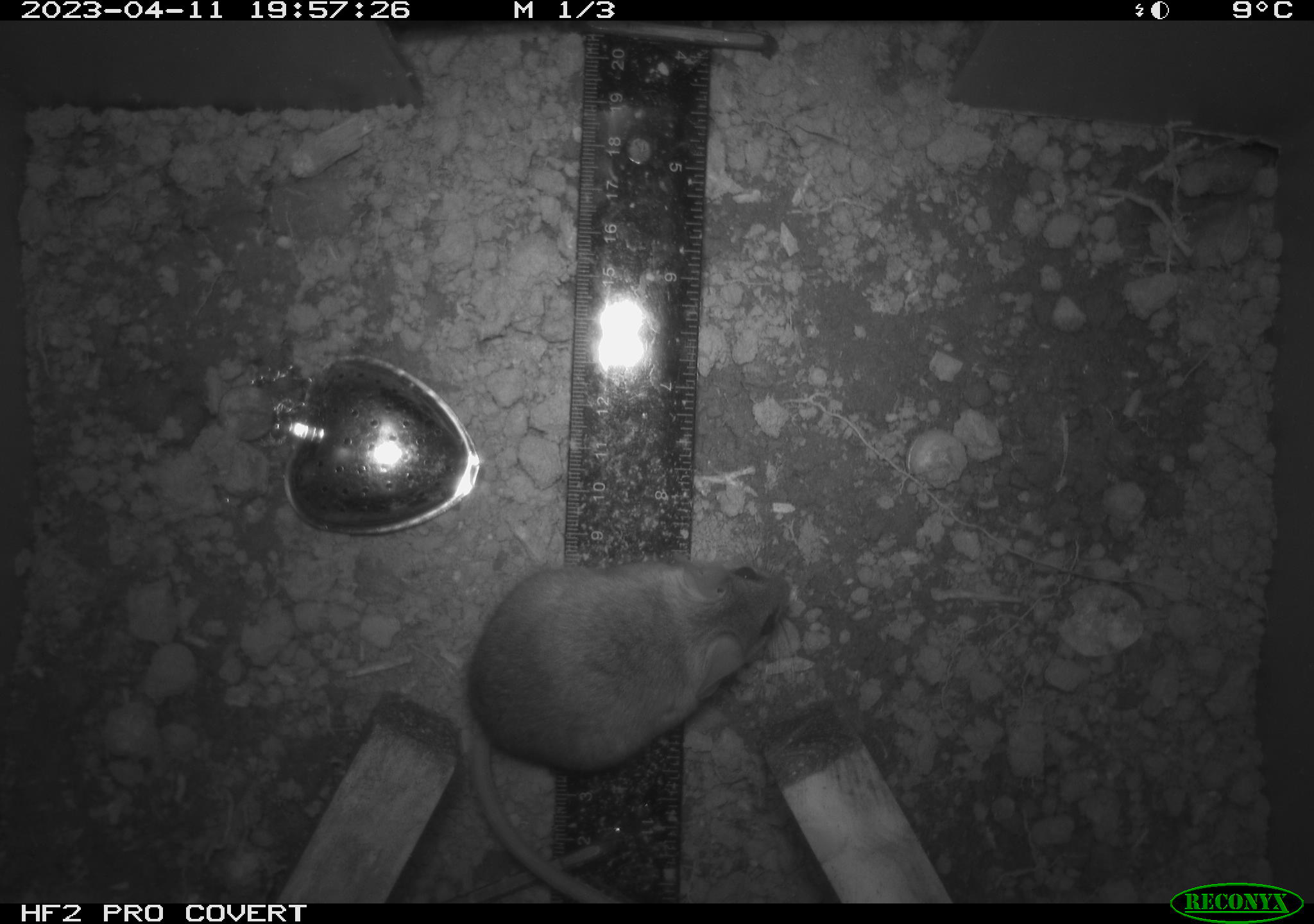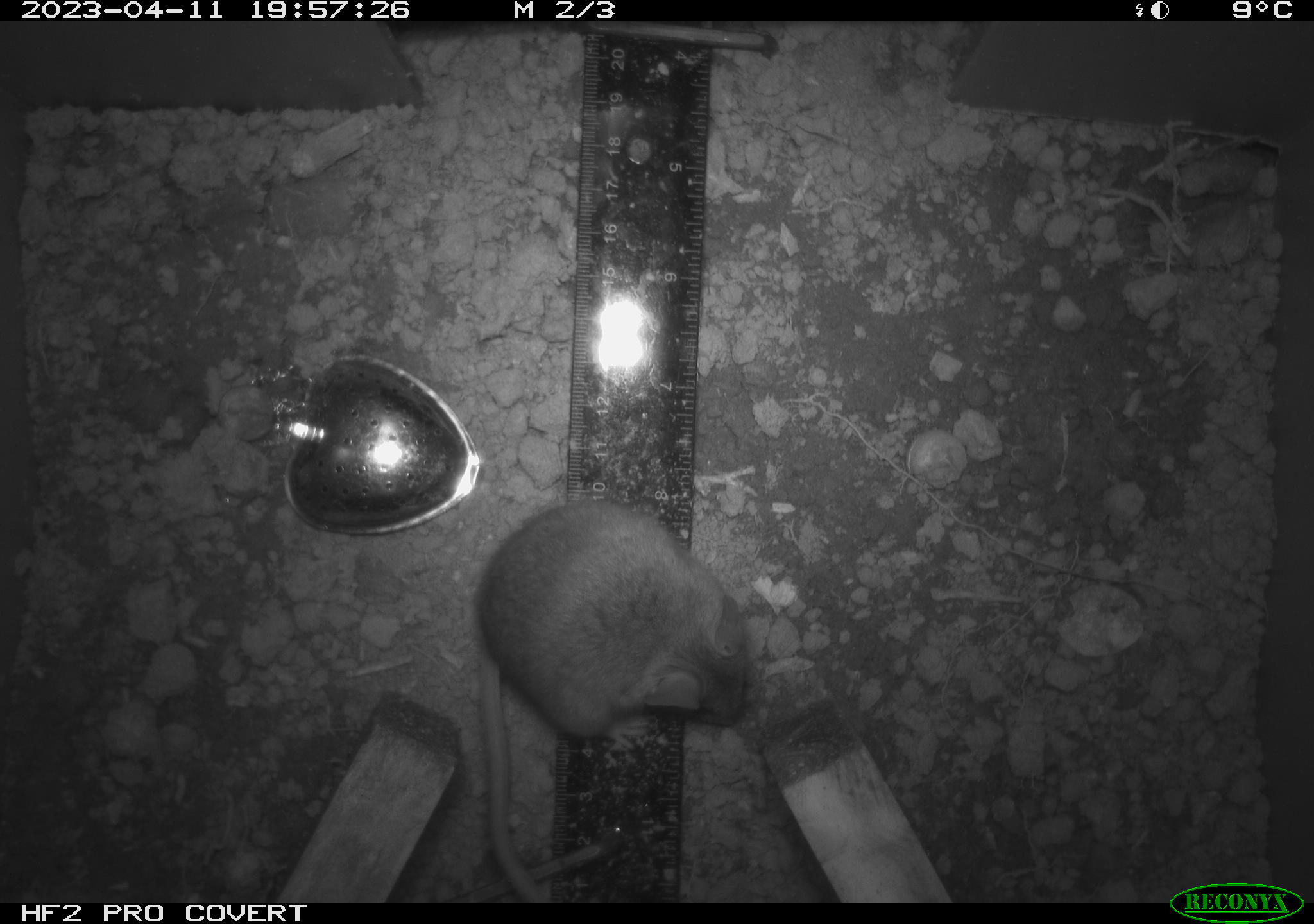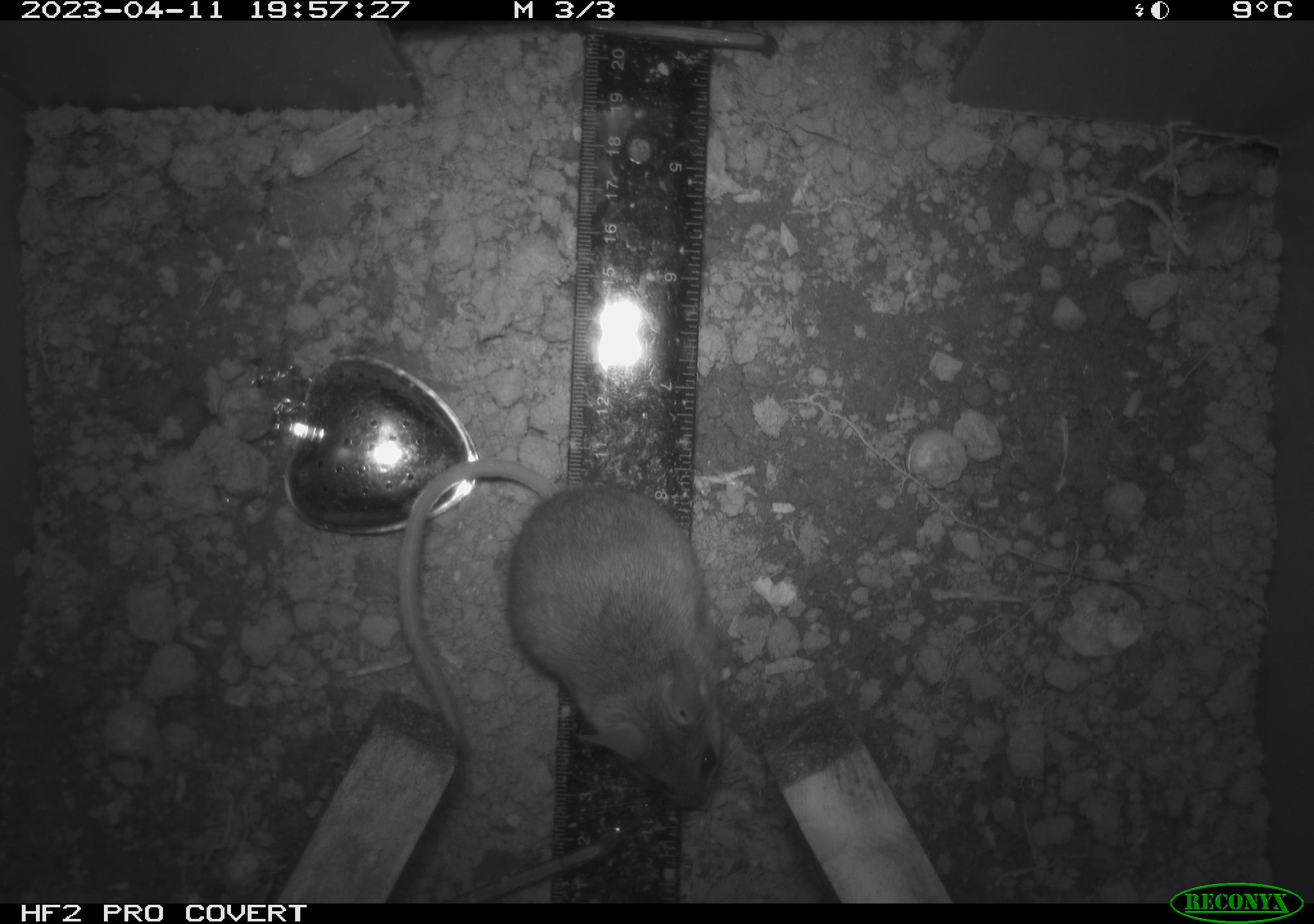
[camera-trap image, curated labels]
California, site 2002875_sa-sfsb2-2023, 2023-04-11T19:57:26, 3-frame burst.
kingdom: Animalia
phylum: Chordata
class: Mammalia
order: Rodentia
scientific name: Rodentia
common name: mouse species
Mouse species (Rodentia).